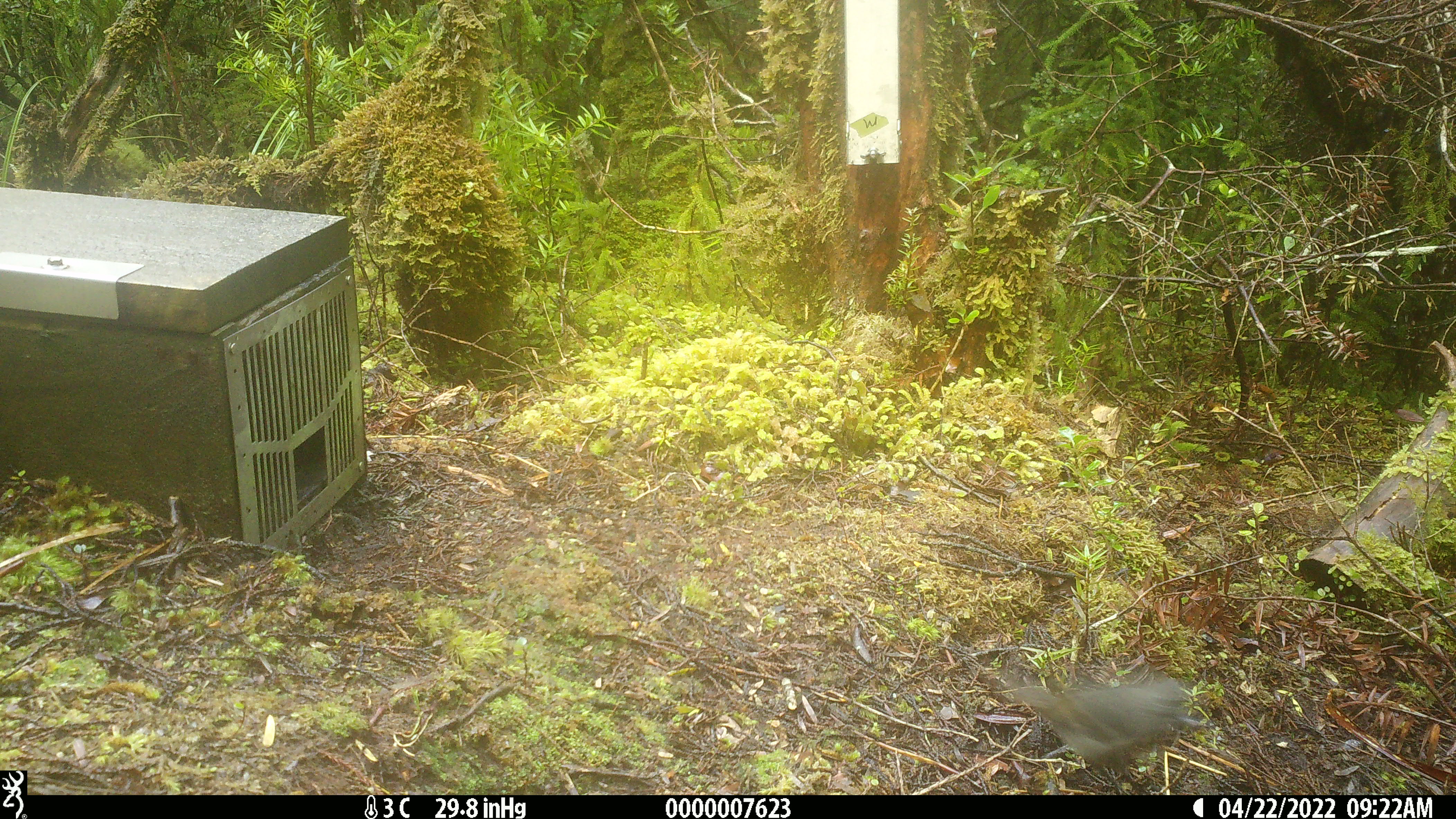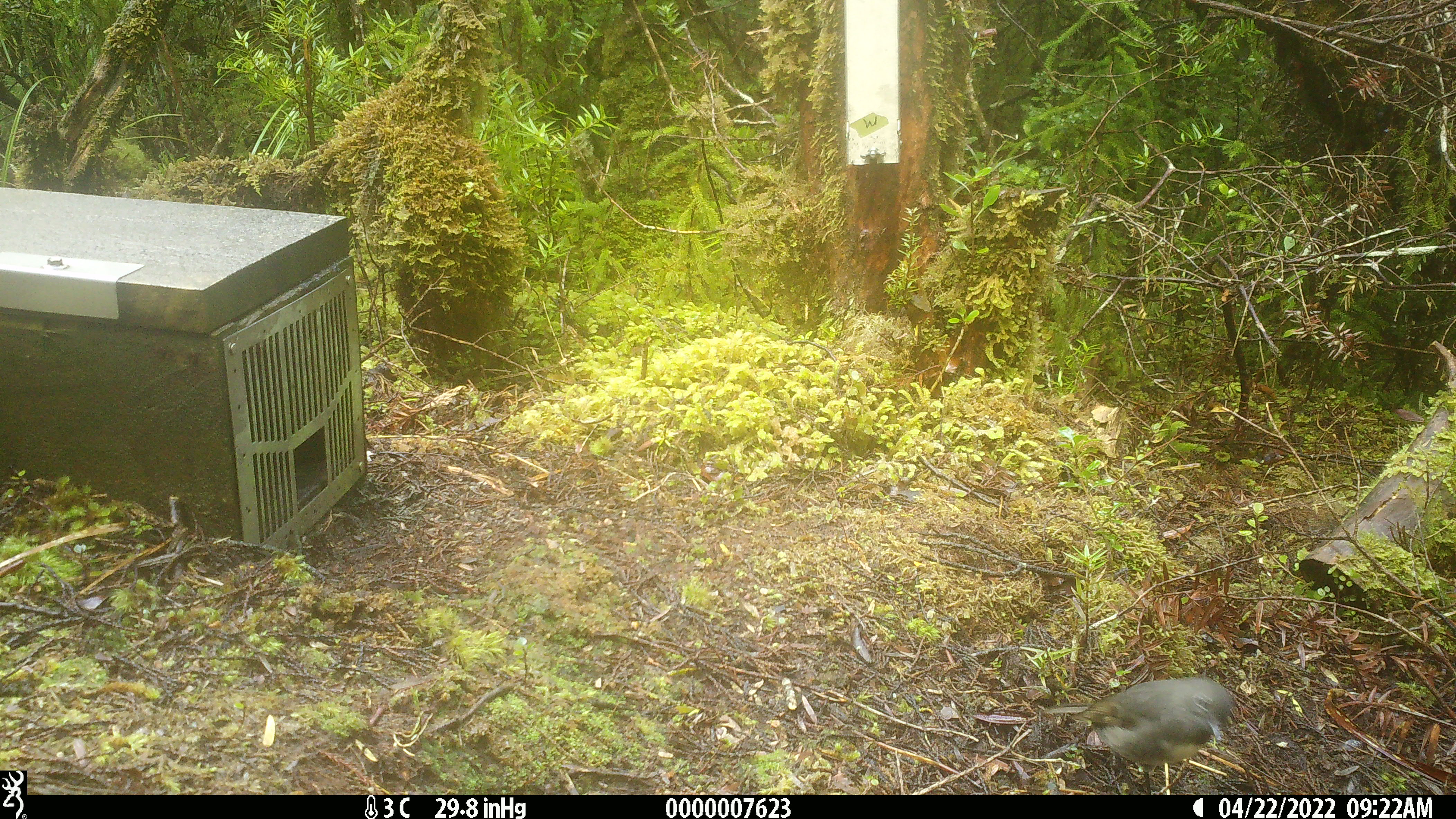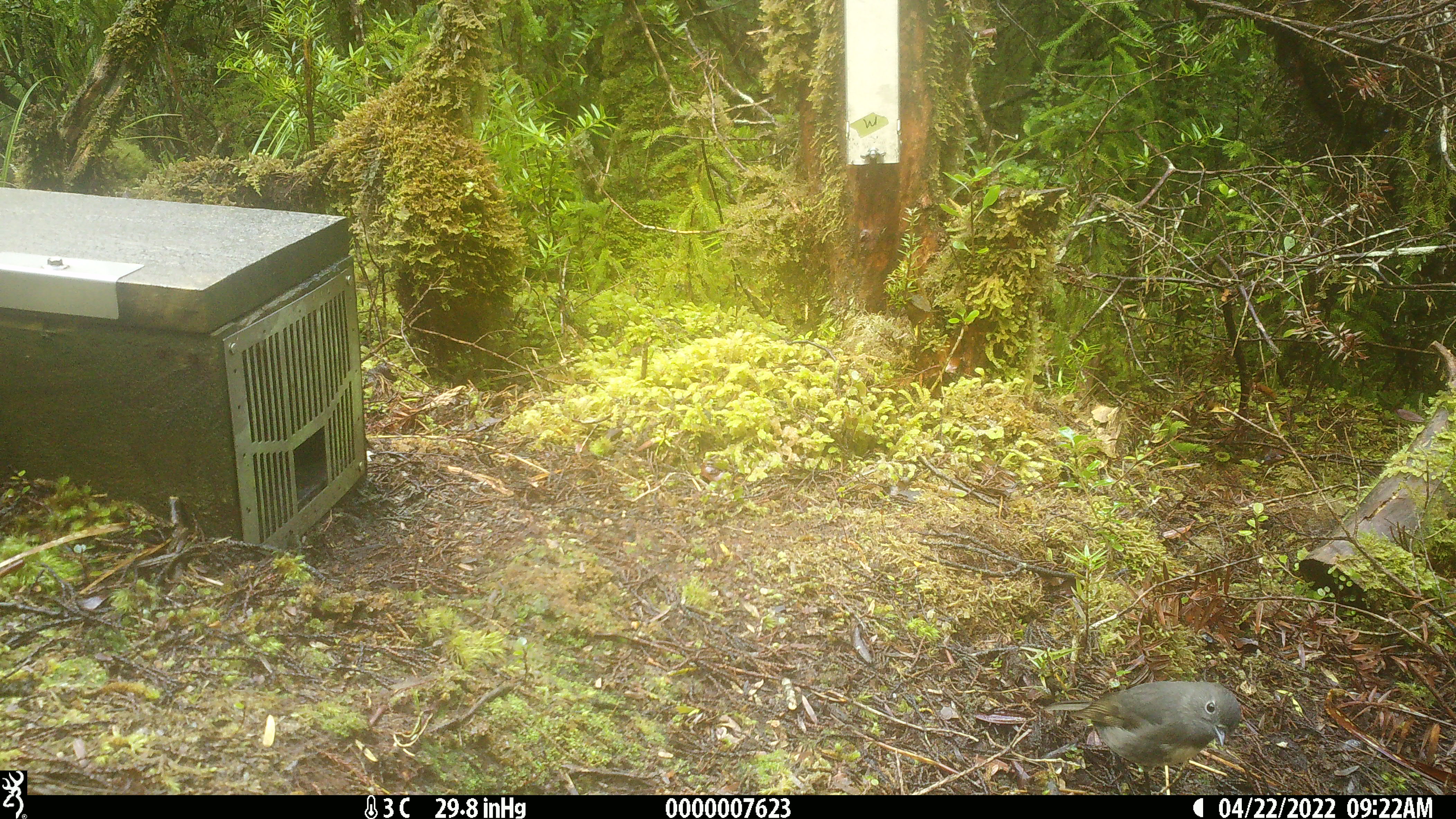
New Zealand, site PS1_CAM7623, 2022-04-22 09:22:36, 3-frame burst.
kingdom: Animalia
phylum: Chordata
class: Aves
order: Passeriformes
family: Petroicidae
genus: Petroica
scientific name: Petroica australis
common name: new zealand robin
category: robin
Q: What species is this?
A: Robin (new zealand robin) (Petroica australis).